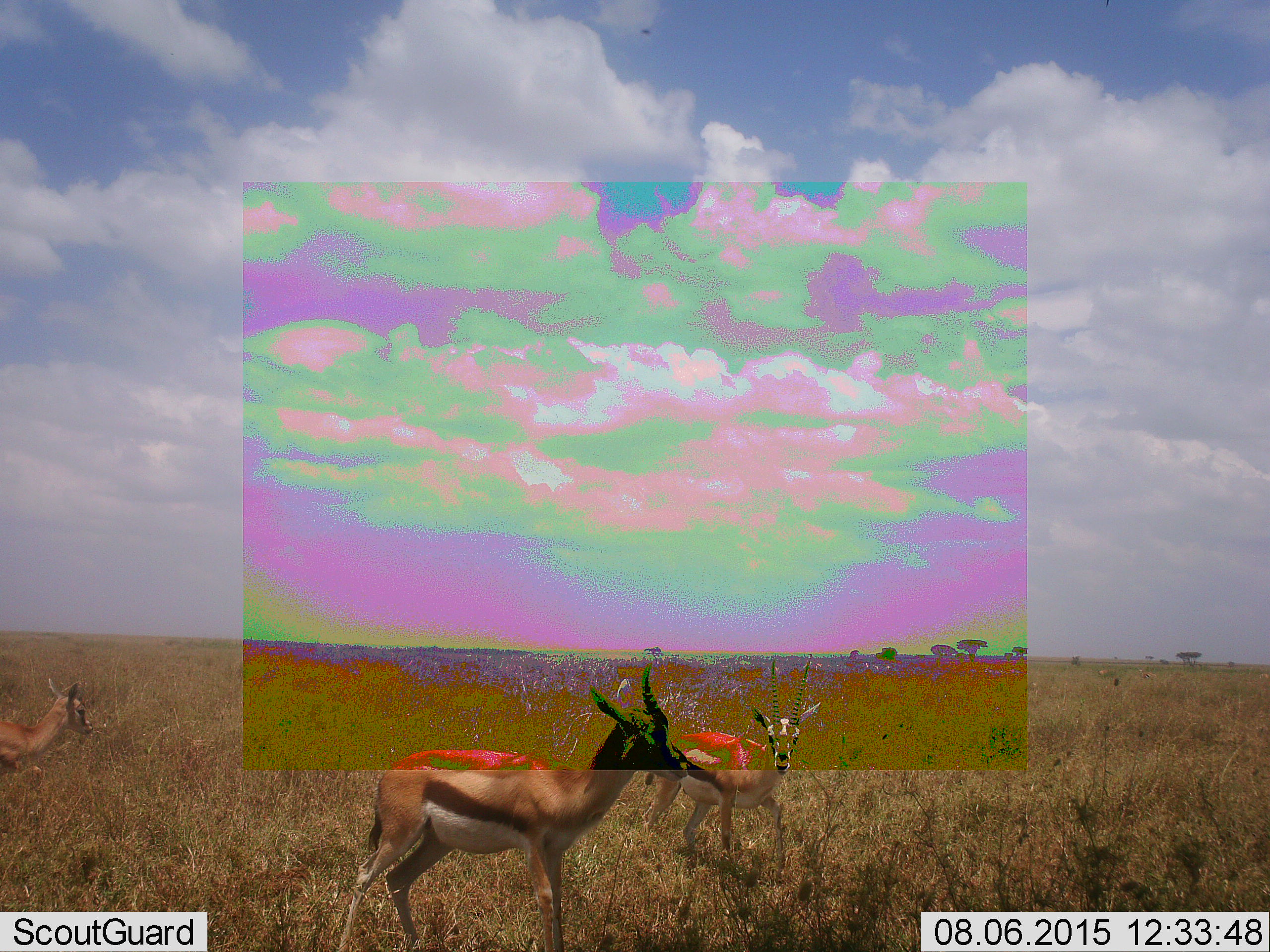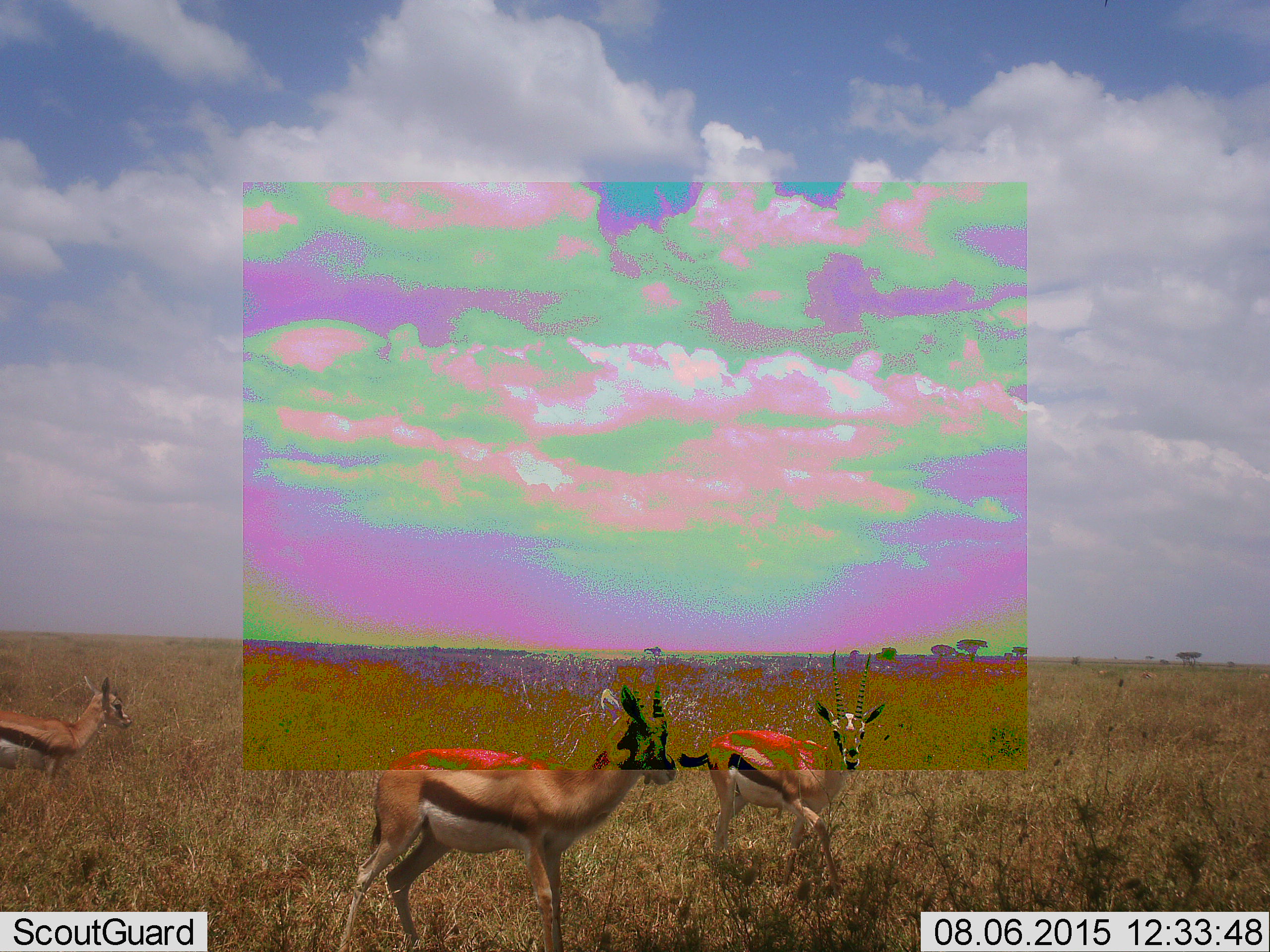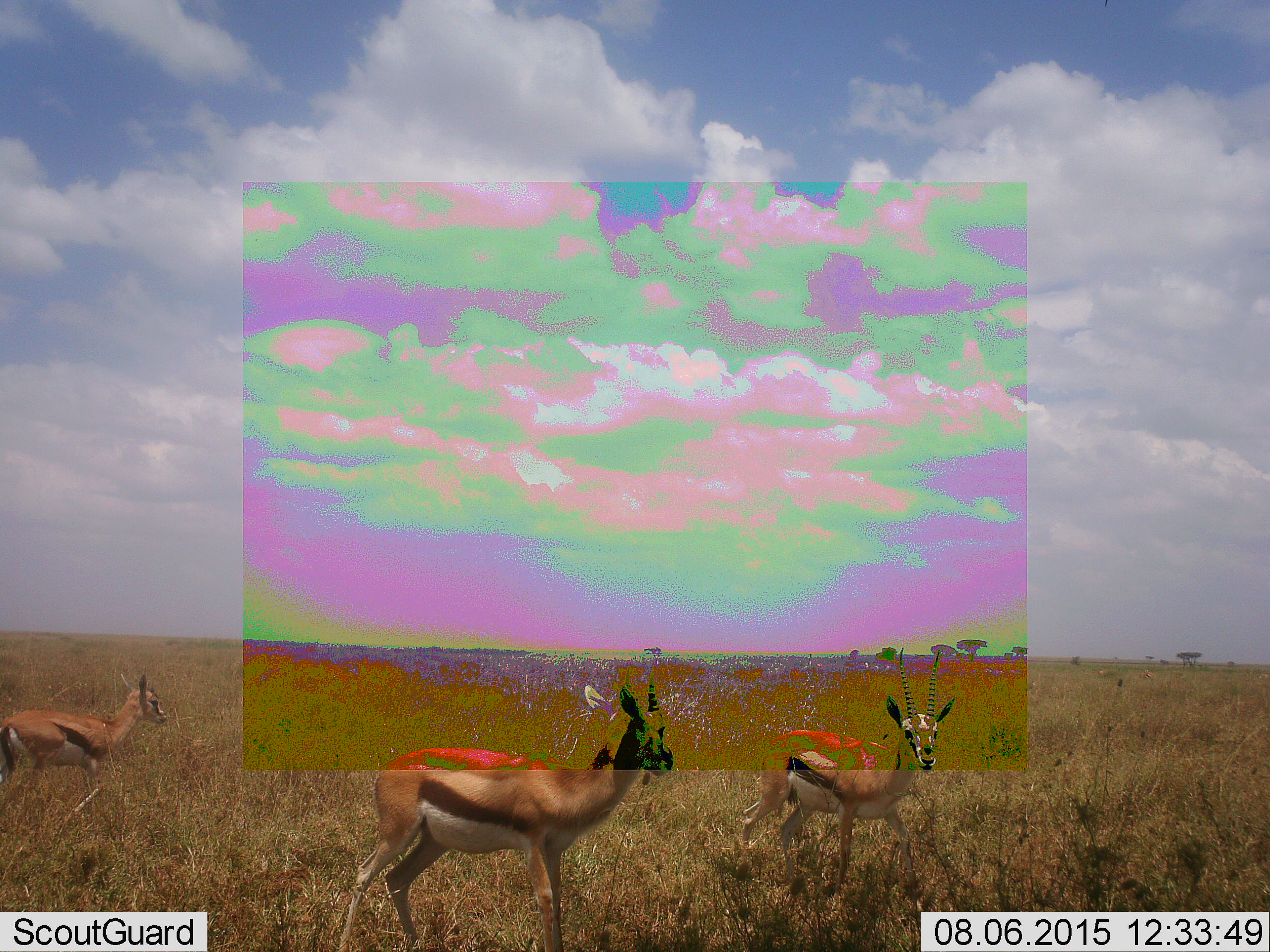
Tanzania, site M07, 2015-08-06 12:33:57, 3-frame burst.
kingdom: Animalia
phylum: Chordata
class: Mammalia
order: Artiodactyla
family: Bovidae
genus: Eudorcas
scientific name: Eudorcas thomsonii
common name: thomson's gazelle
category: gazellethomsons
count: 3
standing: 60%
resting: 0%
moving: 50%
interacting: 10%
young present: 20%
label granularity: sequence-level